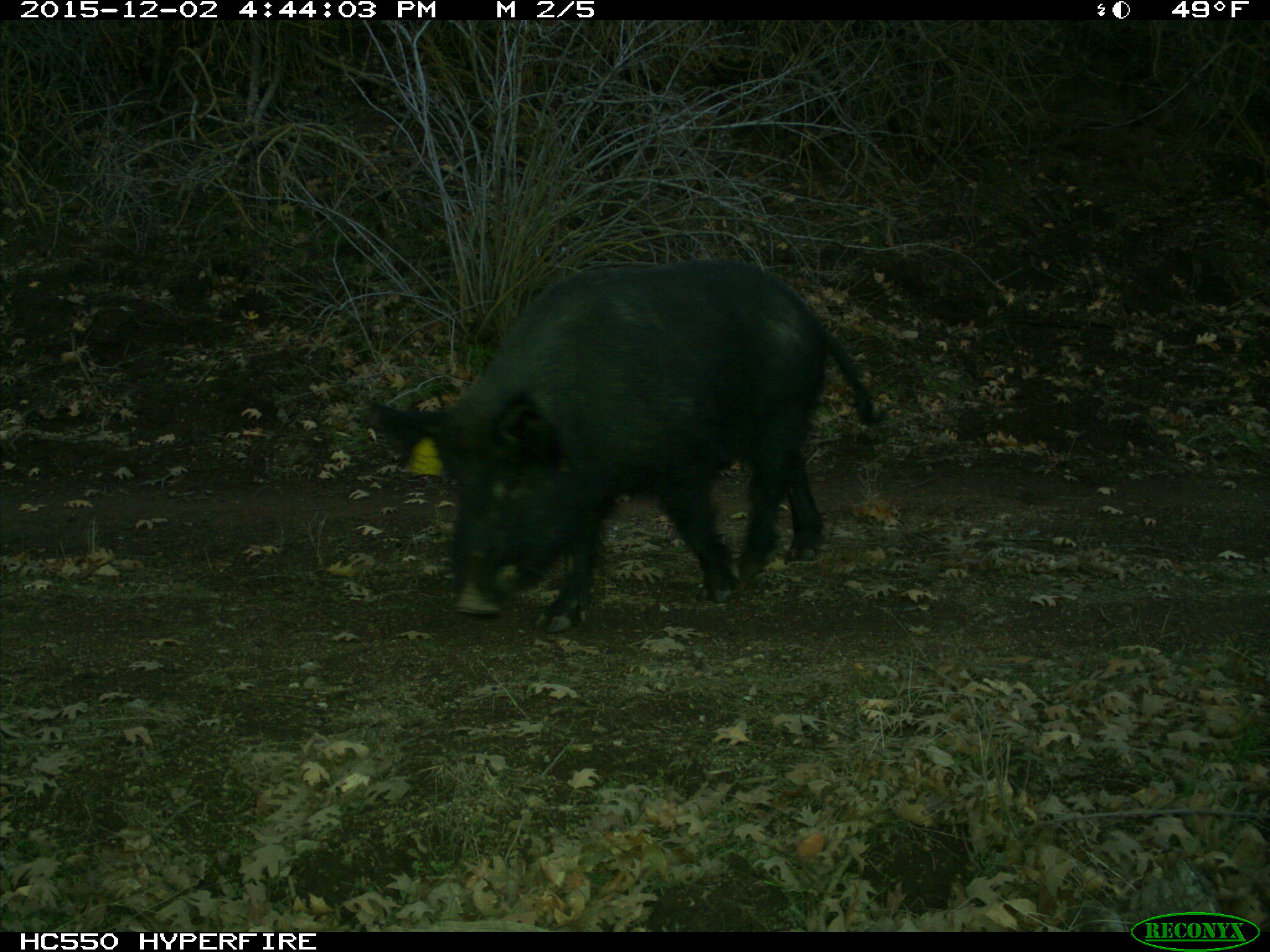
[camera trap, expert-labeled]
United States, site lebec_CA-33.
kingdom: Animalia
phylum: Chordata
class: Mammalia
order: Artiodactyla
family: Suidae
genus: Sus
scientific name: Sus scrofa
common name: wild boar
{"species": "Sus scrofa (wild boar)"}